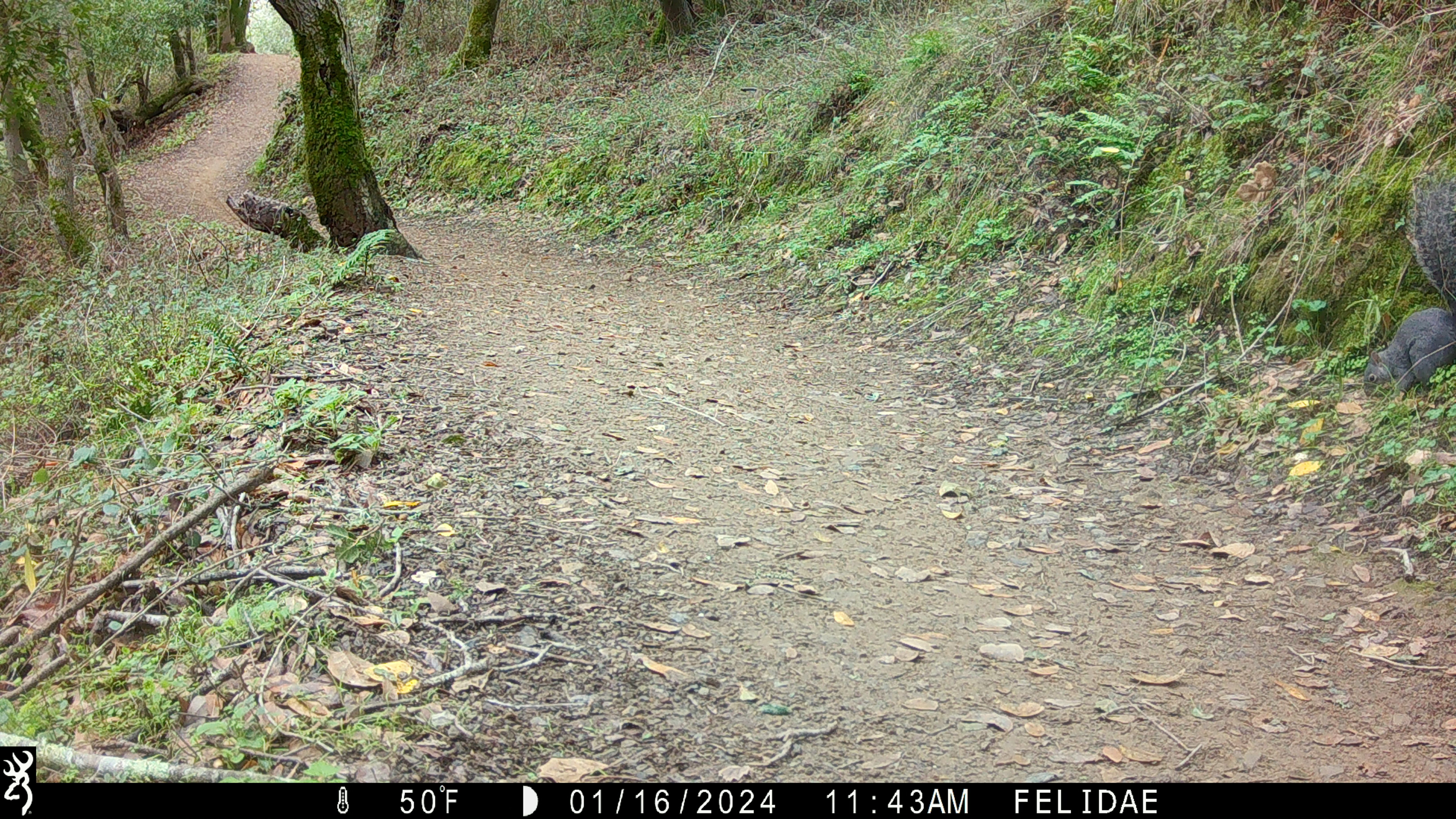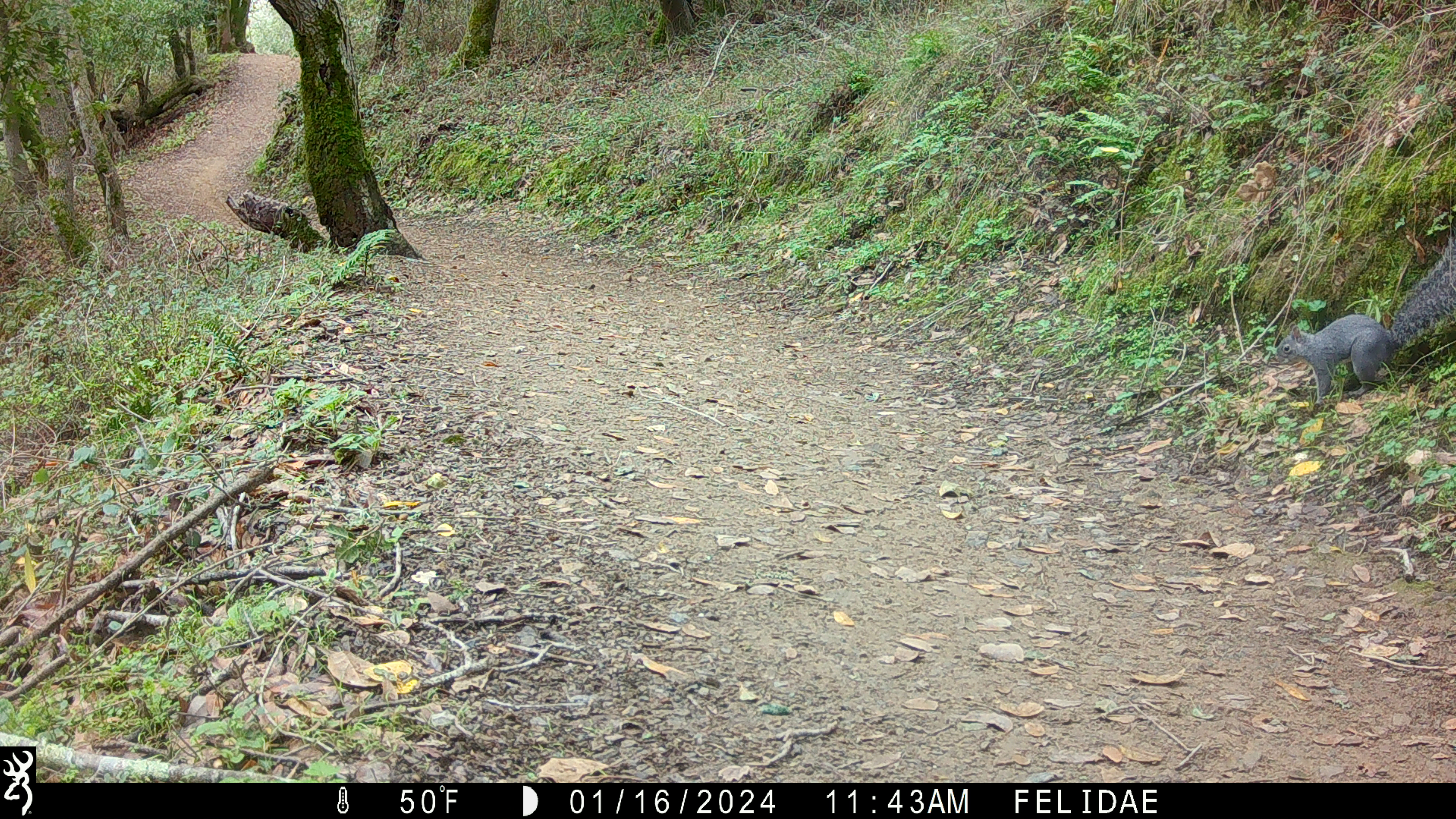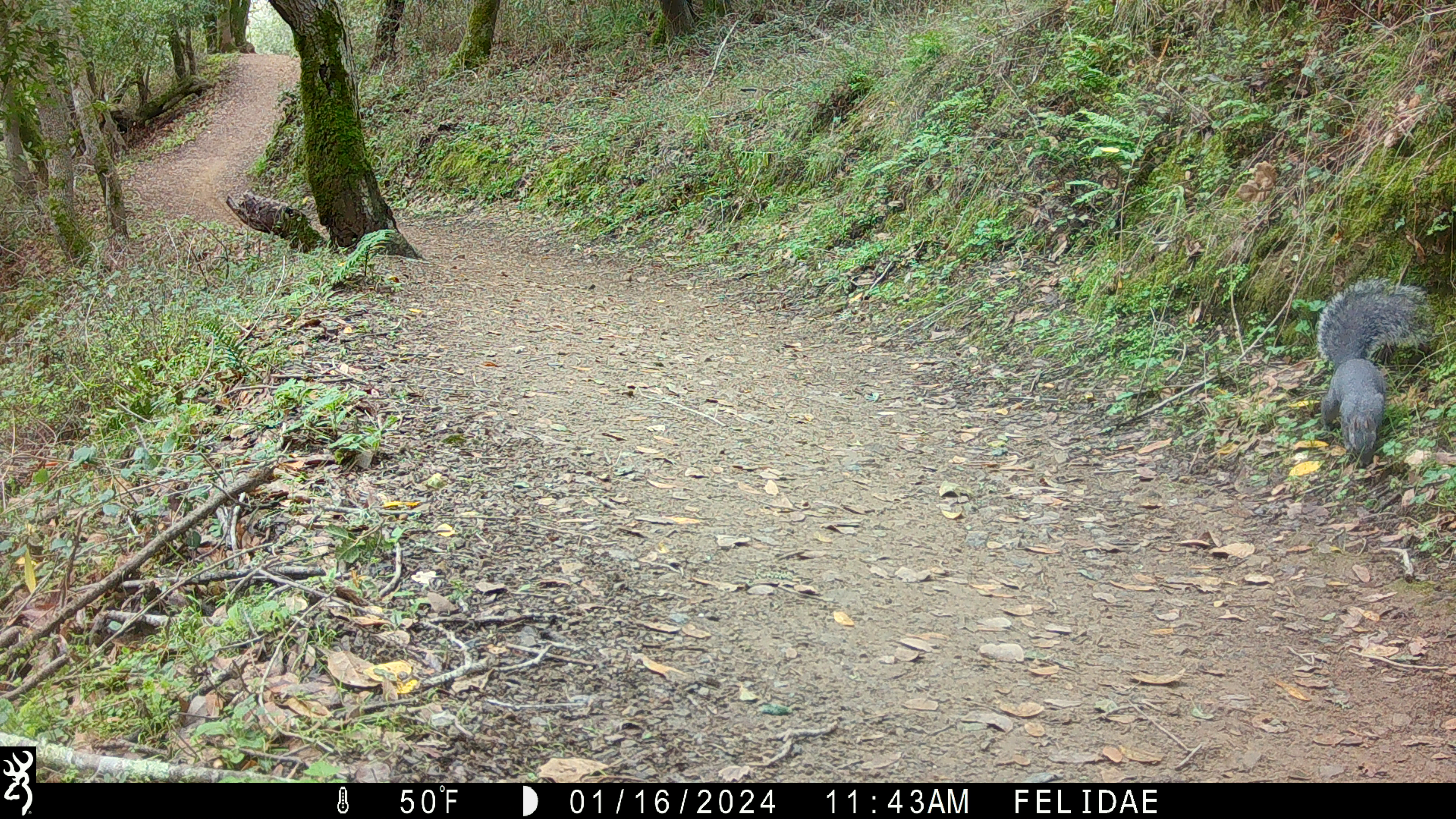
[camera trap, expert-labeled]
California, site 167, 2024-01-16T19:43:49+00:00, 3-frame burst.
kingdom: Animalia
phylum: Chordata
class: Mammalia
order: Rodentia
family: Sciuridae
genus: Sciurus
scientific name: Sciurus griseus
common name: western gray squirrel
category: western grey squirrel